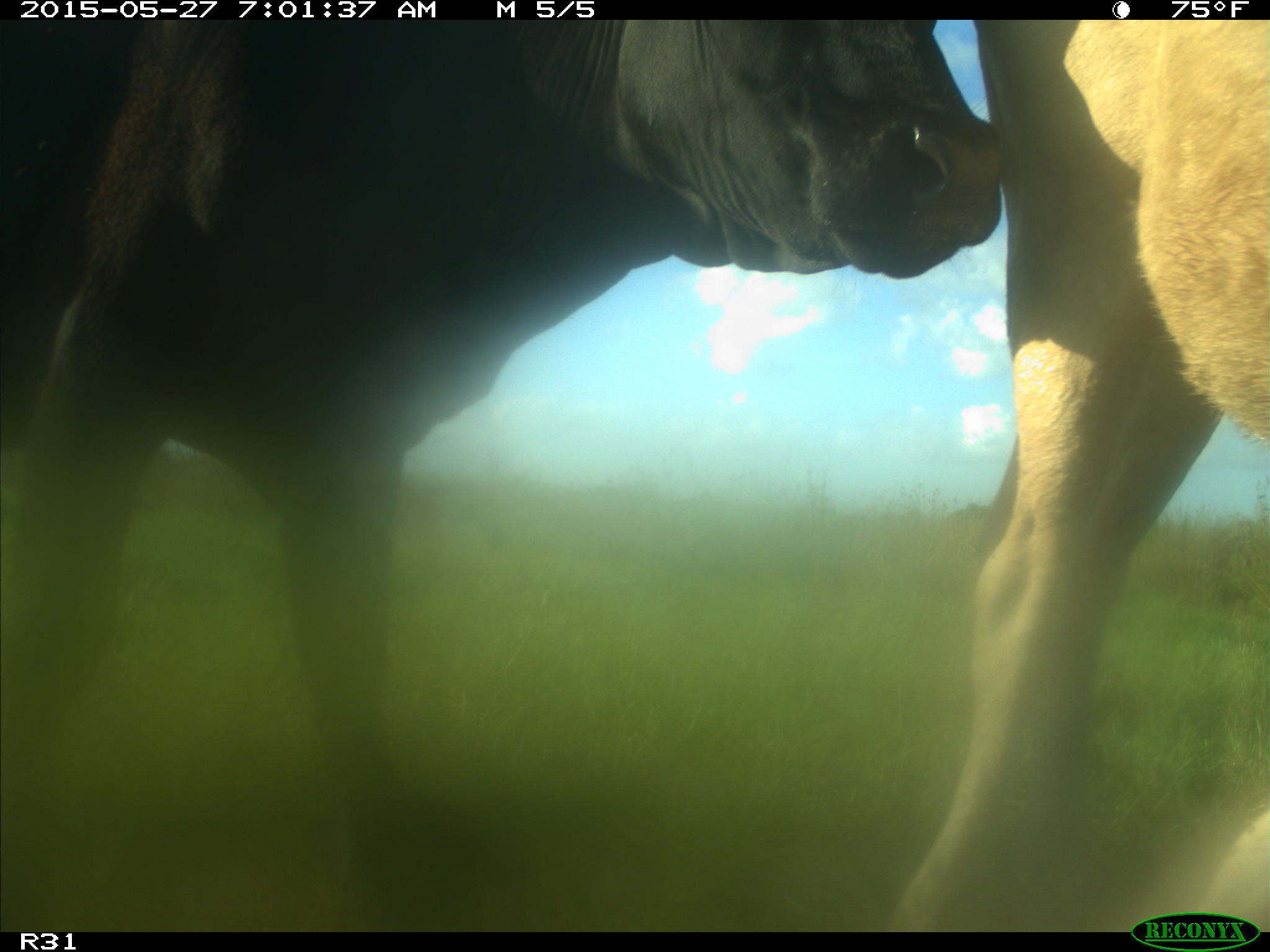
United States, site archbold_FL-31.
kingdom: Animalia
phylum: Chordata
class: Mammalia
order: Artiodactyla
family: Bovidae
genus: Bos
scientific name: Bos taurus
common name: domestic cow